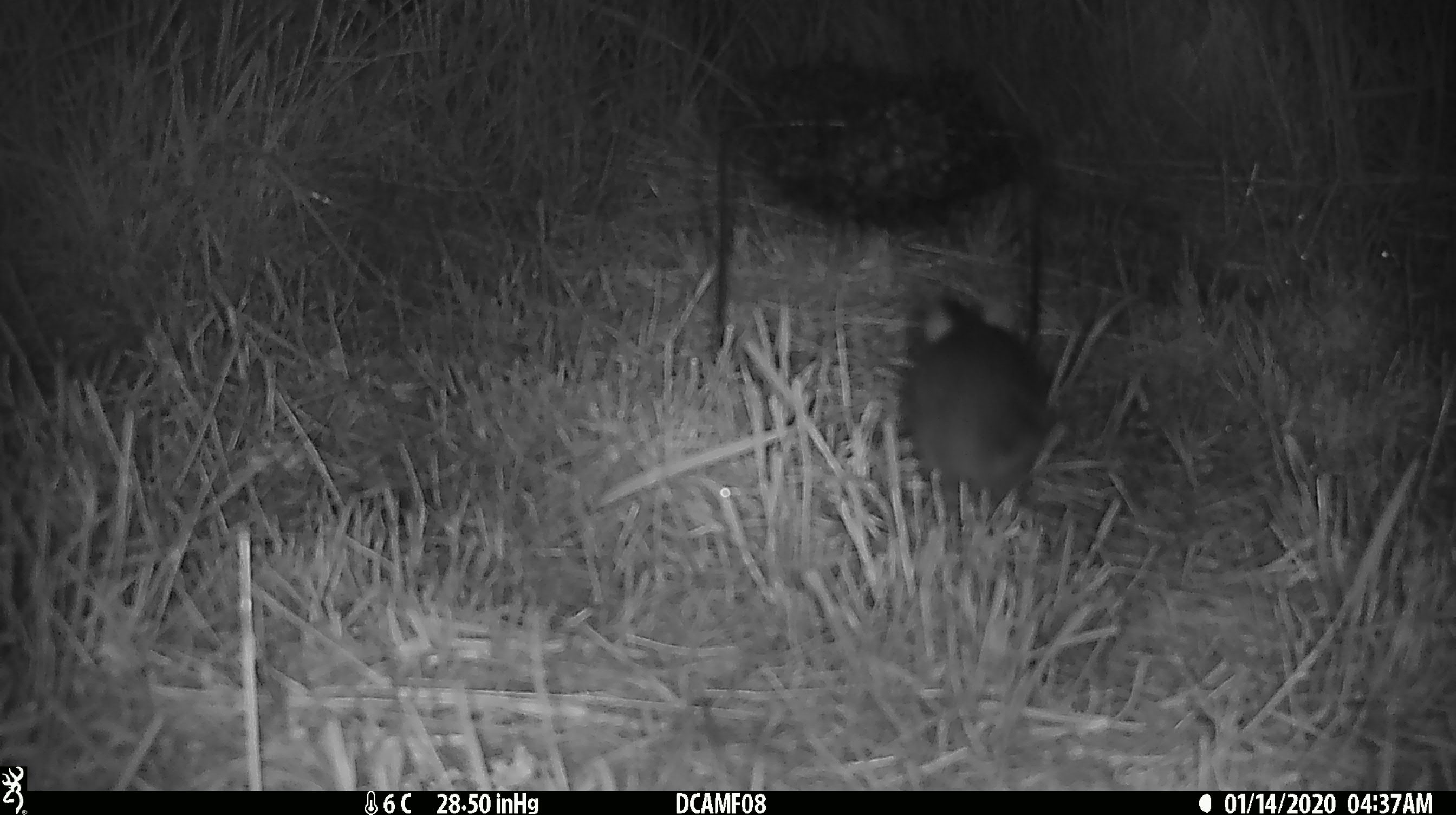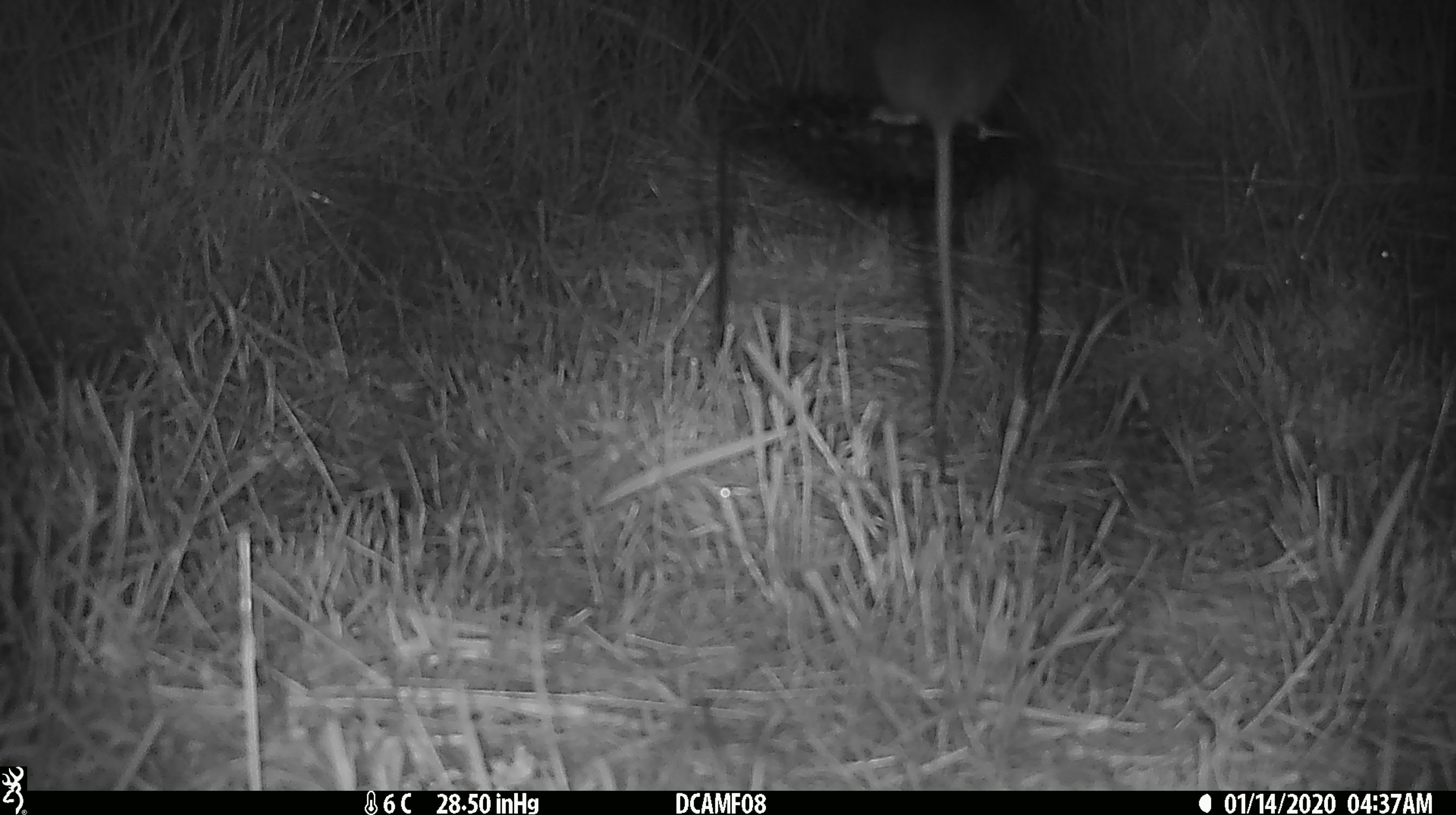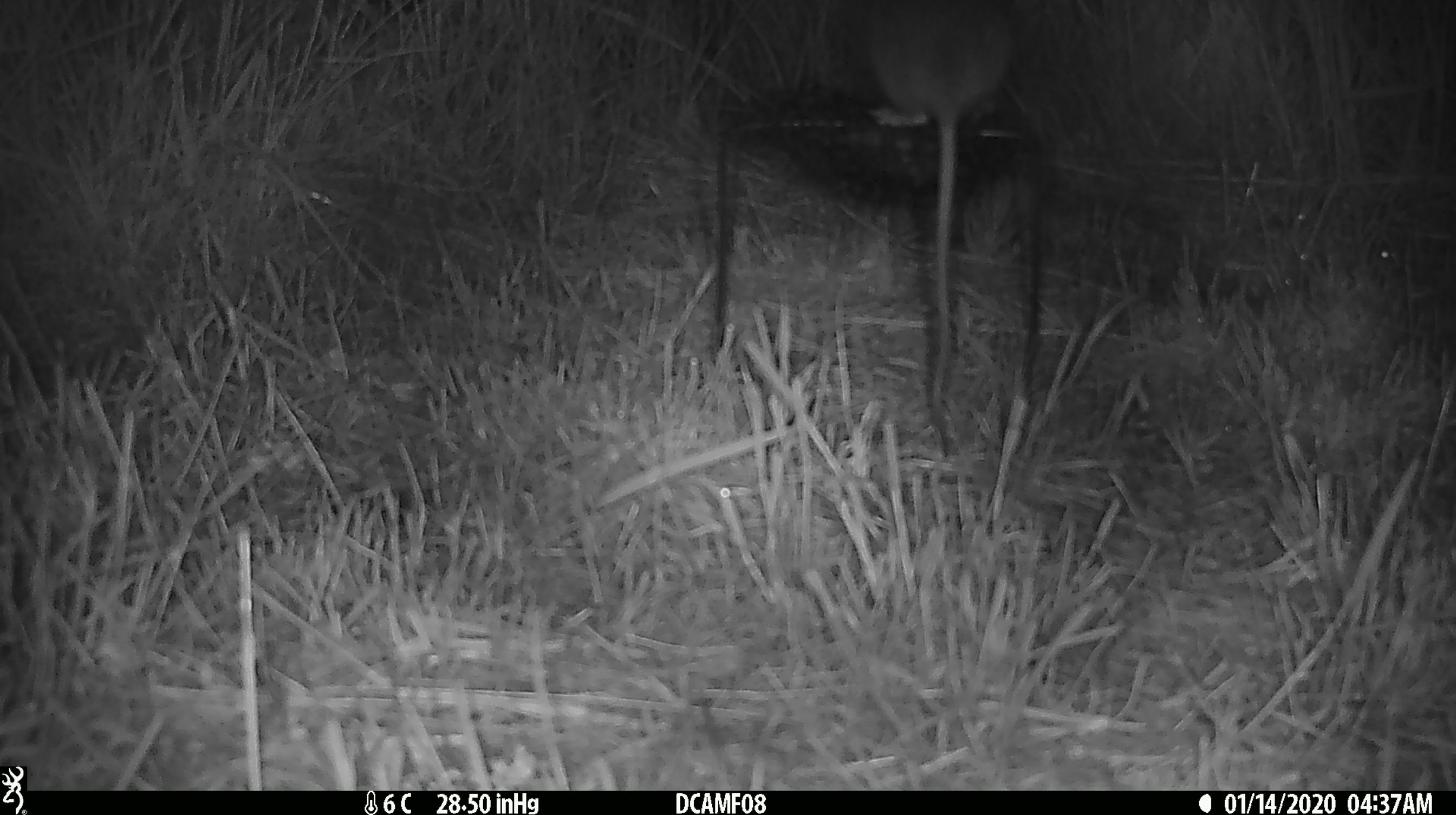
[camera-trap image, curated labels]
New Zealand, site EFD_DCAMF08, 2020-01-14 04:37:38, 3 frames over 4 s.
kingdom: Animalia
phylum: Chordata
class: Mammalia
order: Rodentia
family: Muridae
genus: Rattus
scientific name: Rattus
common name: rat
Rat (Rattus).